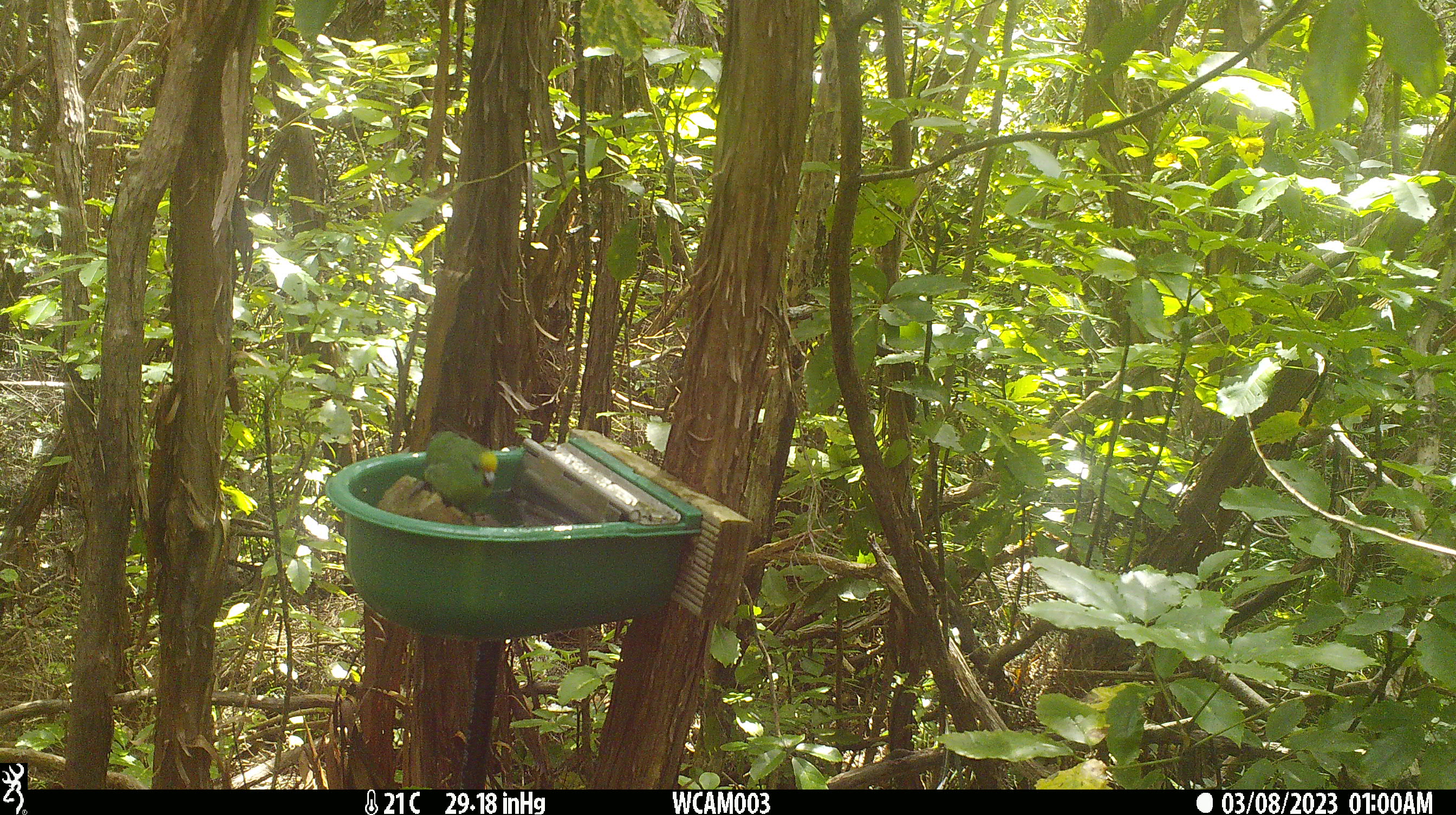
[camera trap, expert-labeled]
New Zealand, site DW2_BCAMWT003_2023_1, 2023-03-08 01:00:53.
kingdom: Animalia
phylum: Chordata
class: Aves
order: Psittaciformes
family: Psittaculidae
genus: Cyanoramphus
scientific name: Cyanoramphus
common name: parakeet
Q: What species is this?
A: Parakeet (Cyanoramphus).